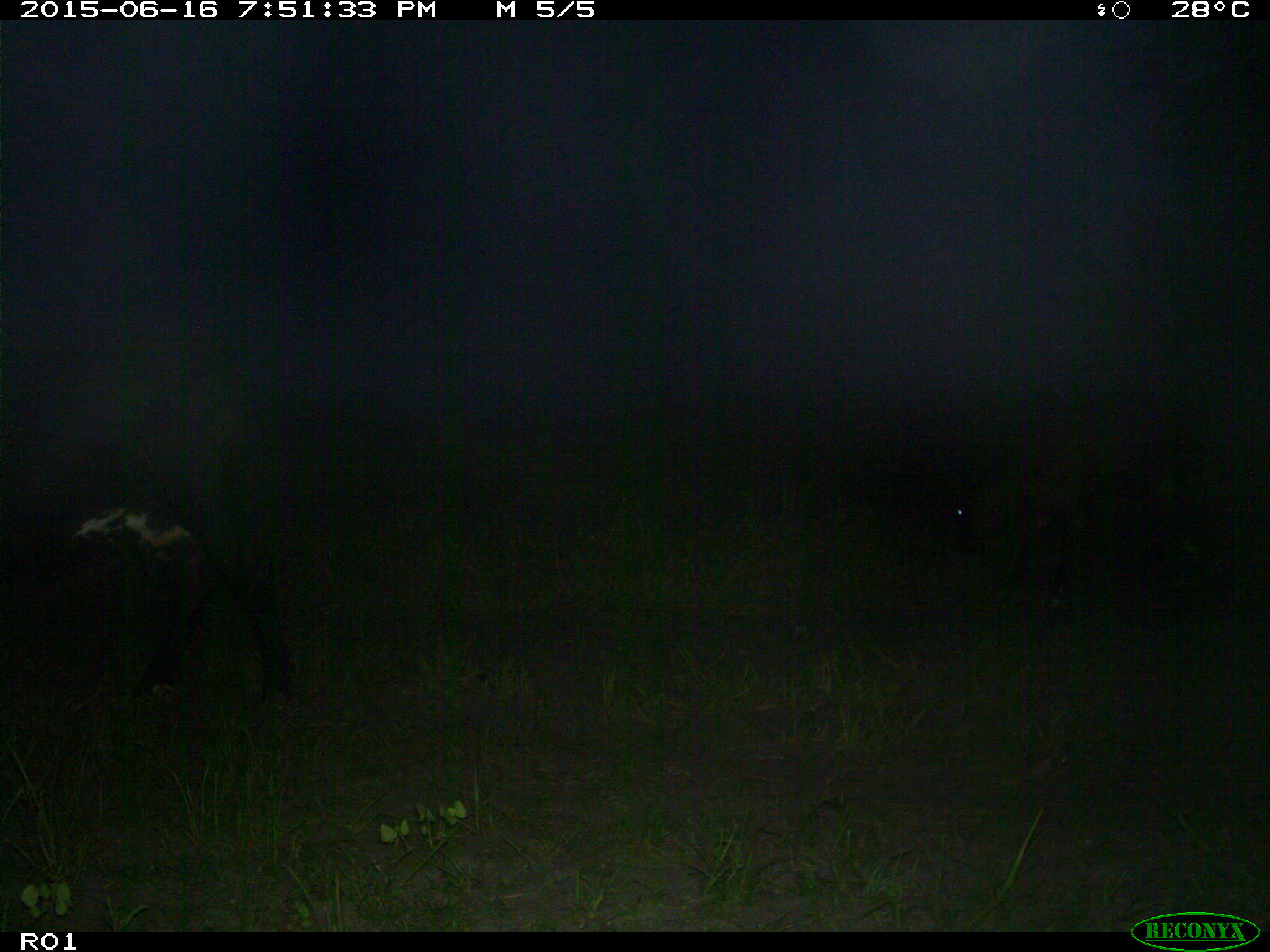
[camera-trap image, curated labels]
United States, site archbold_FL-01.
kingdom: Animalia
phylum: Chordata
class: Mammalia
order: Artiodactyla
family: Bovidae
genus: Bos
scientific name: Bos taurus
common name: domestic cow